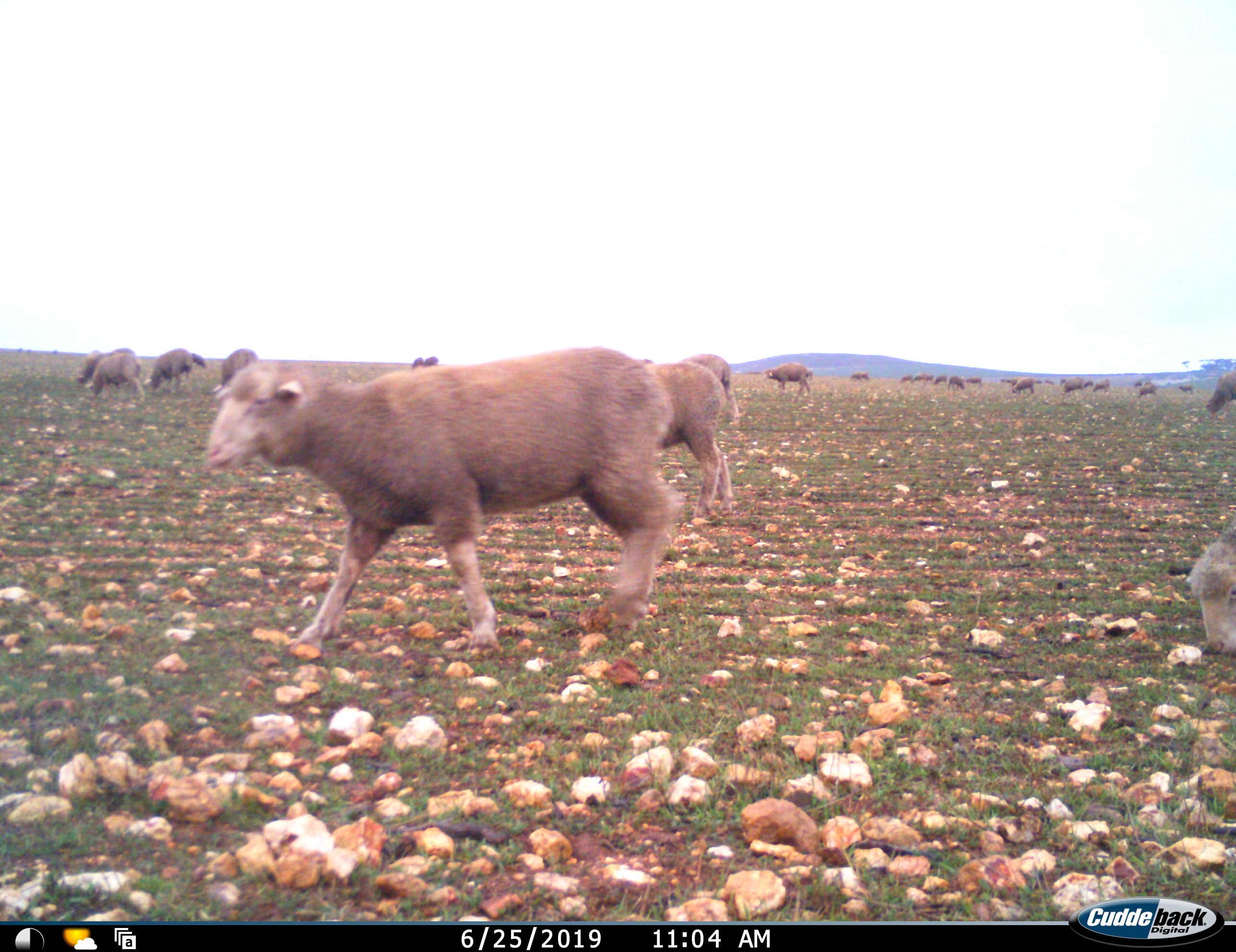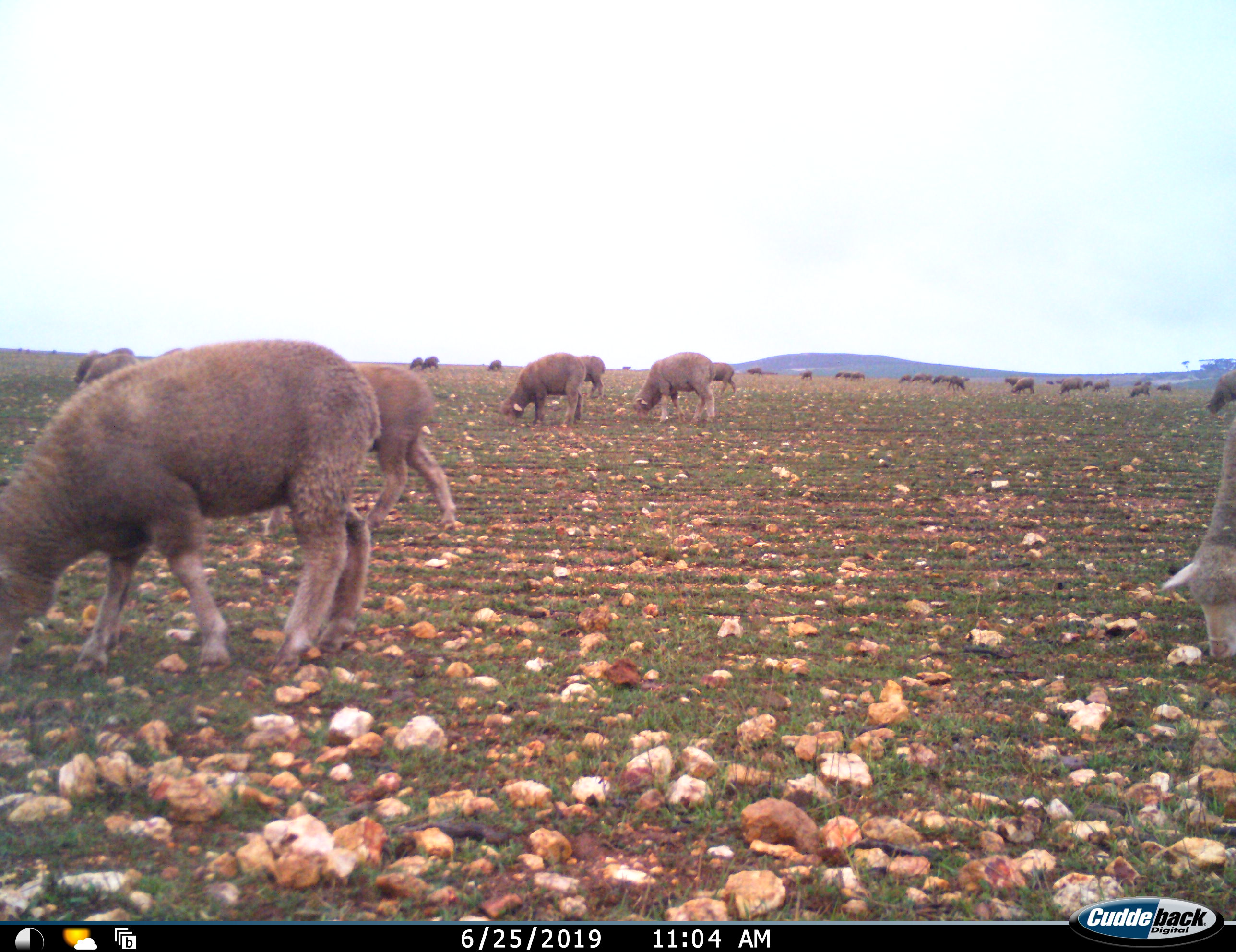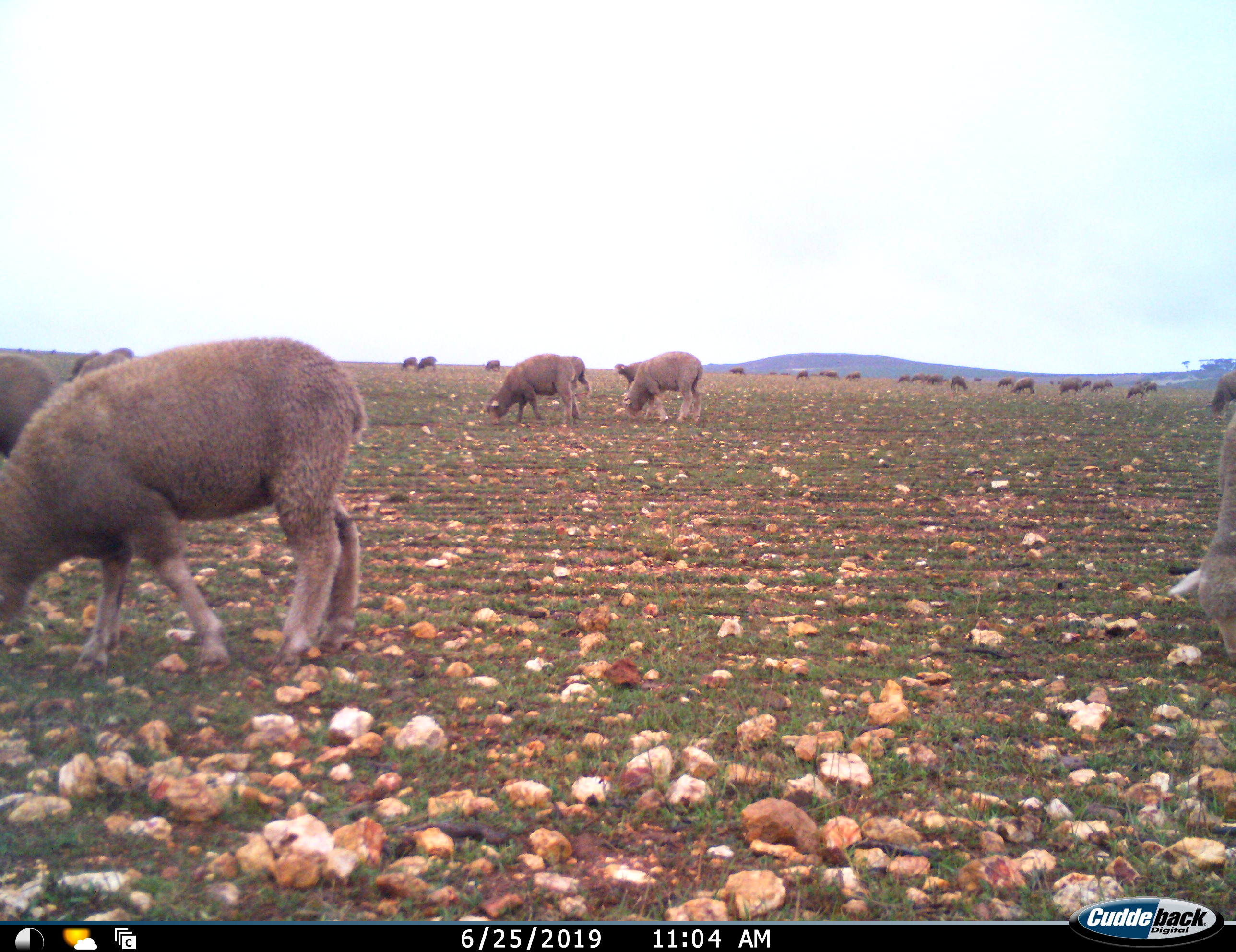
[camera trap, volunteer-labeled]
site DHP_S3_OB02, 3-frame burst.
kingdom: Animalia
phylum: Chordata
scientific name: Vertebrata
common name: domestic animal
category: domesticanimal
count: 11-50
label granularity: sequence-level